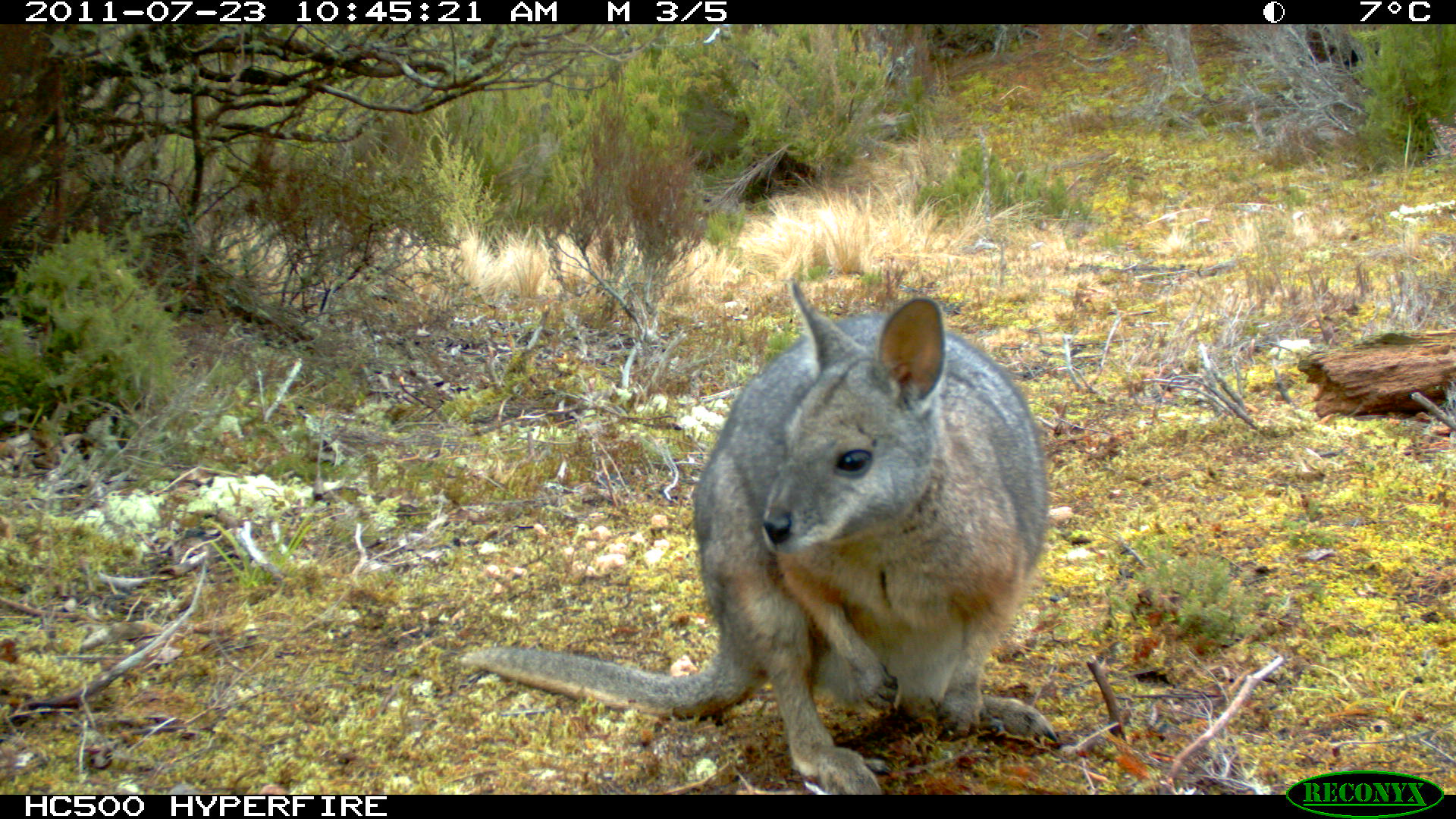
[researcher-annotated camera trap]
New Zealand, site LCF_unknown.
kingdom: Animalia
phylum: Chordata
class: Mammalia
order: Diprotodontia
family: Macropodidae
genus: Notamacropus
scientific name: Notamacropus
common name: wallaby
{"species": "wallaby (Notamacropus)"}